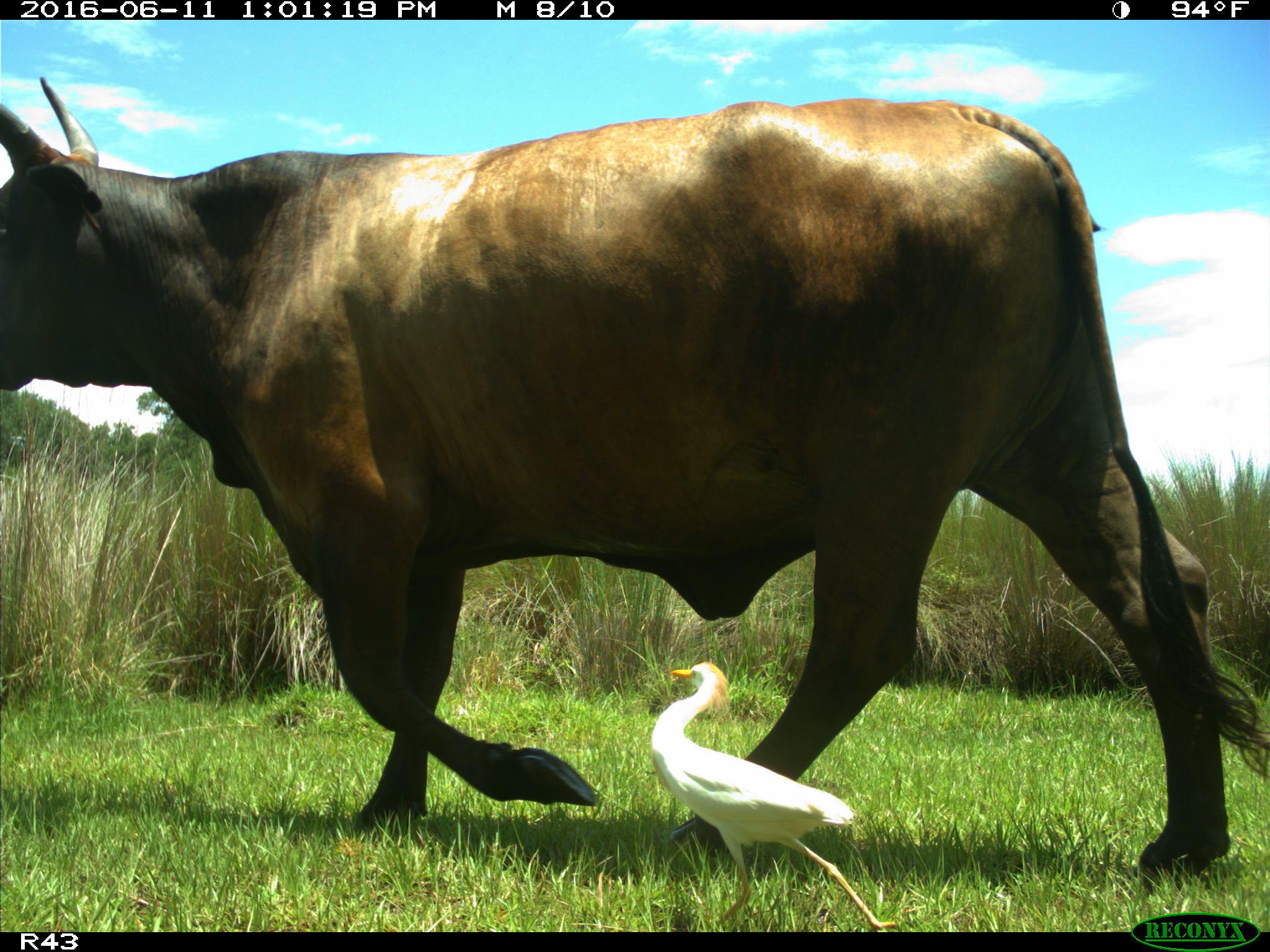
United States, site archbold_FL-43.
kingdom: Animalia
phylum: Chordata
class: Mammalia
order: Artiodactyla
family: Bovidae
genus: Bos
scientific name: Bos taurus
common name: domestic cow